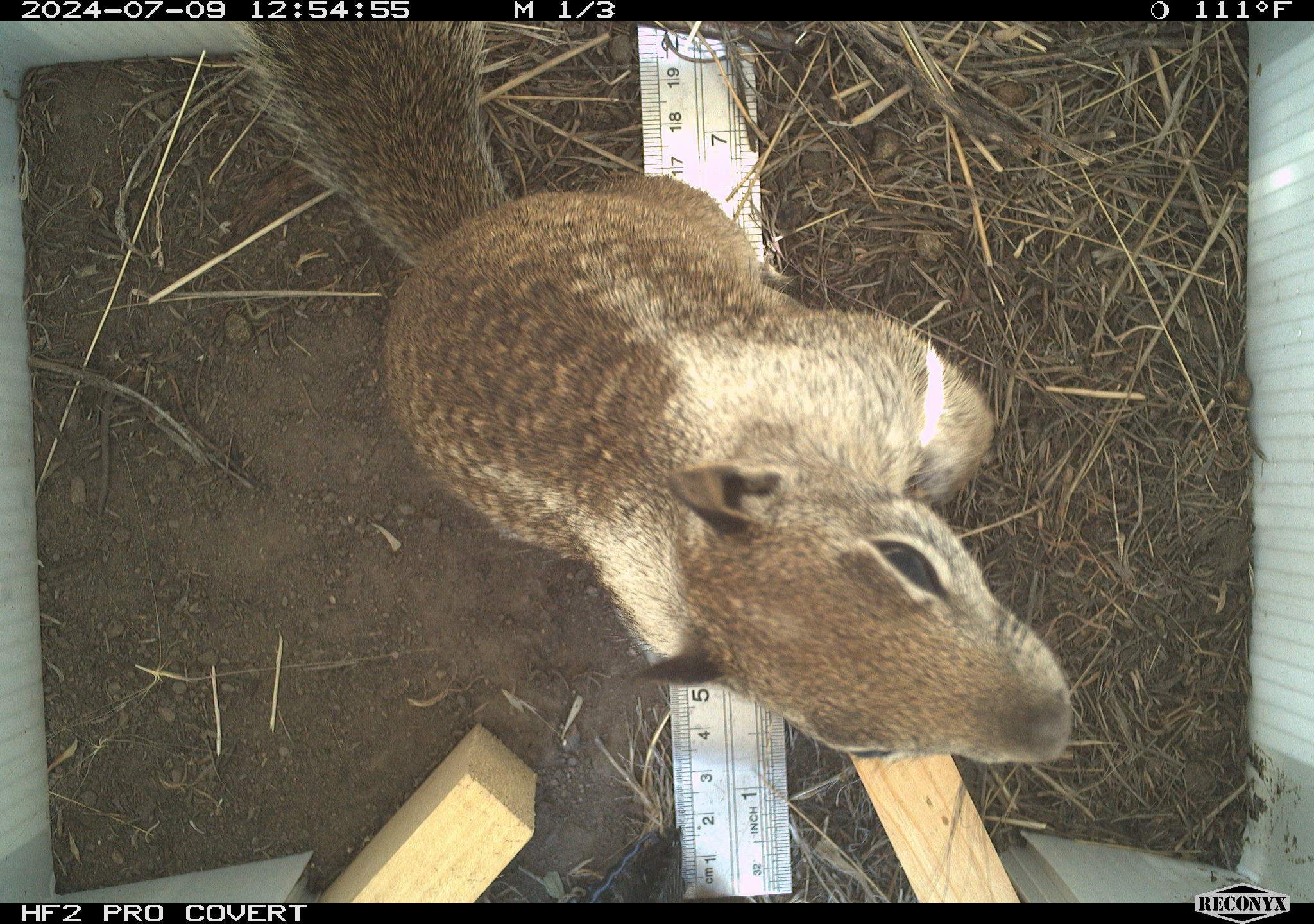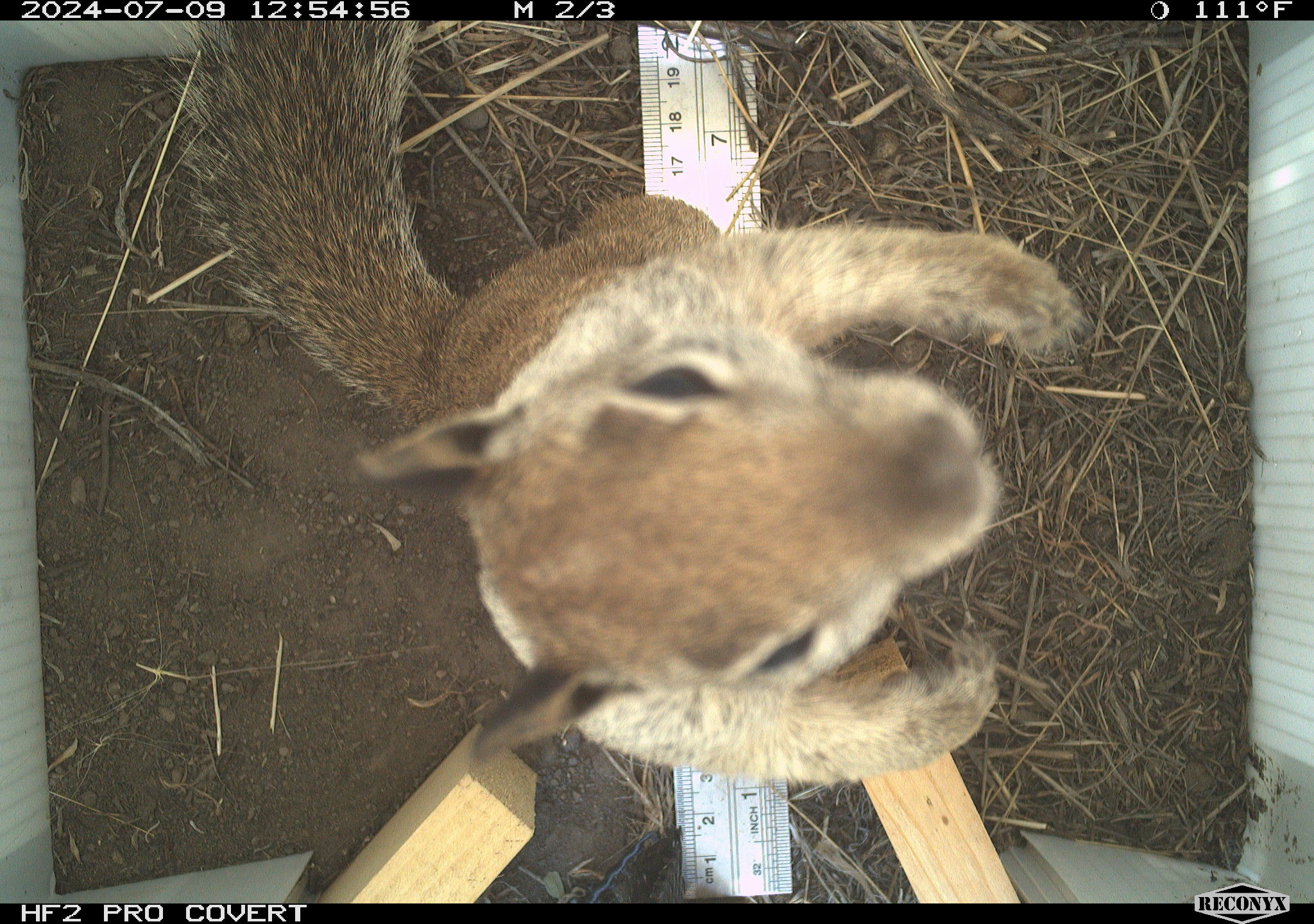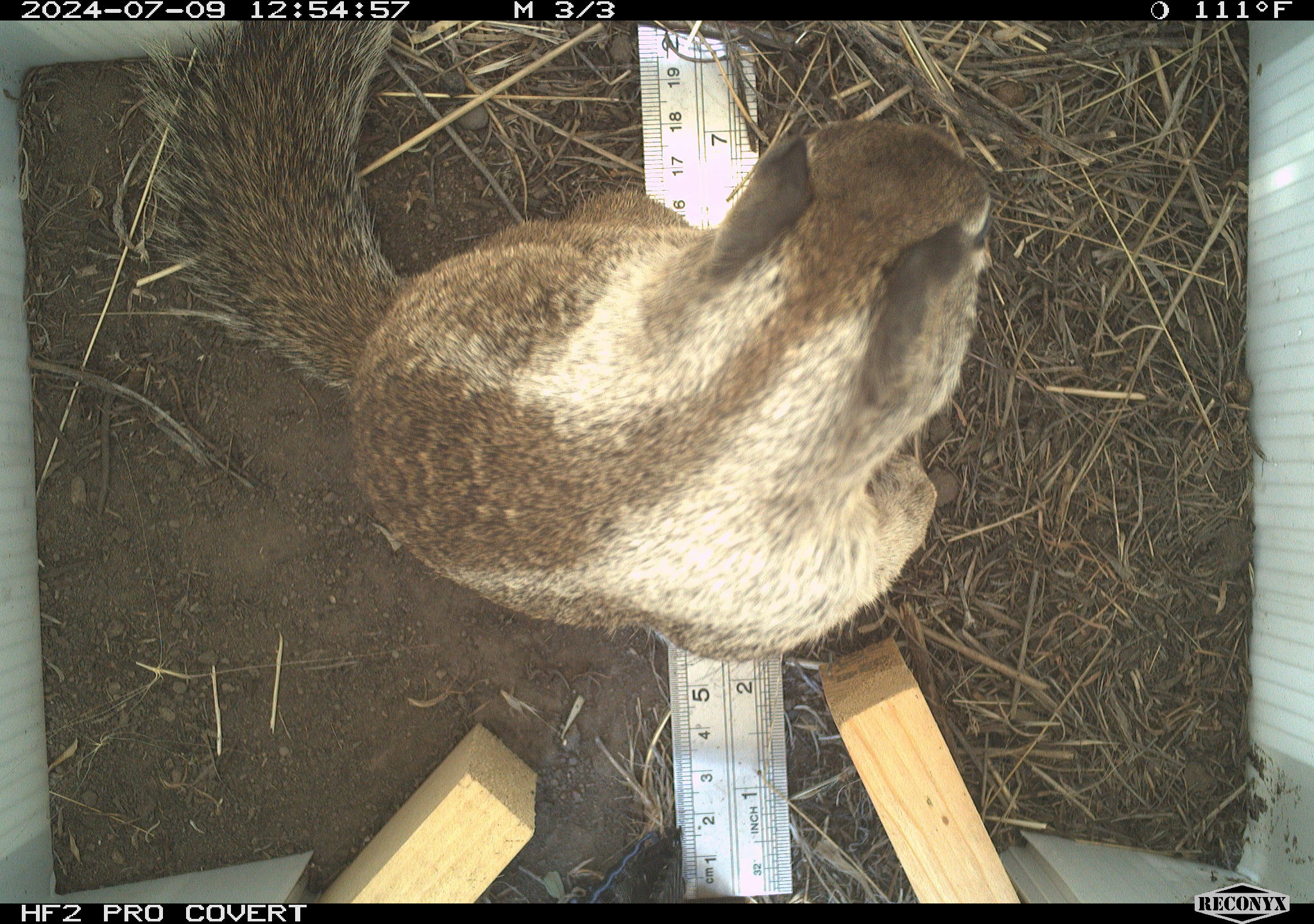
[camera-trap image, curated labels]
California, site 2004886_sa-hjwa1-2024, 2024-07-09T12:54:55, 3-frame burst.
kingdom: Animalia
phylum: Chordata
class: Mammalia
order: Rodentia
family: Sciuridae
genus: Otospermophilus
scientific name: Otospermophilus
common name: north american rock squirrels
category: otospermophilus species